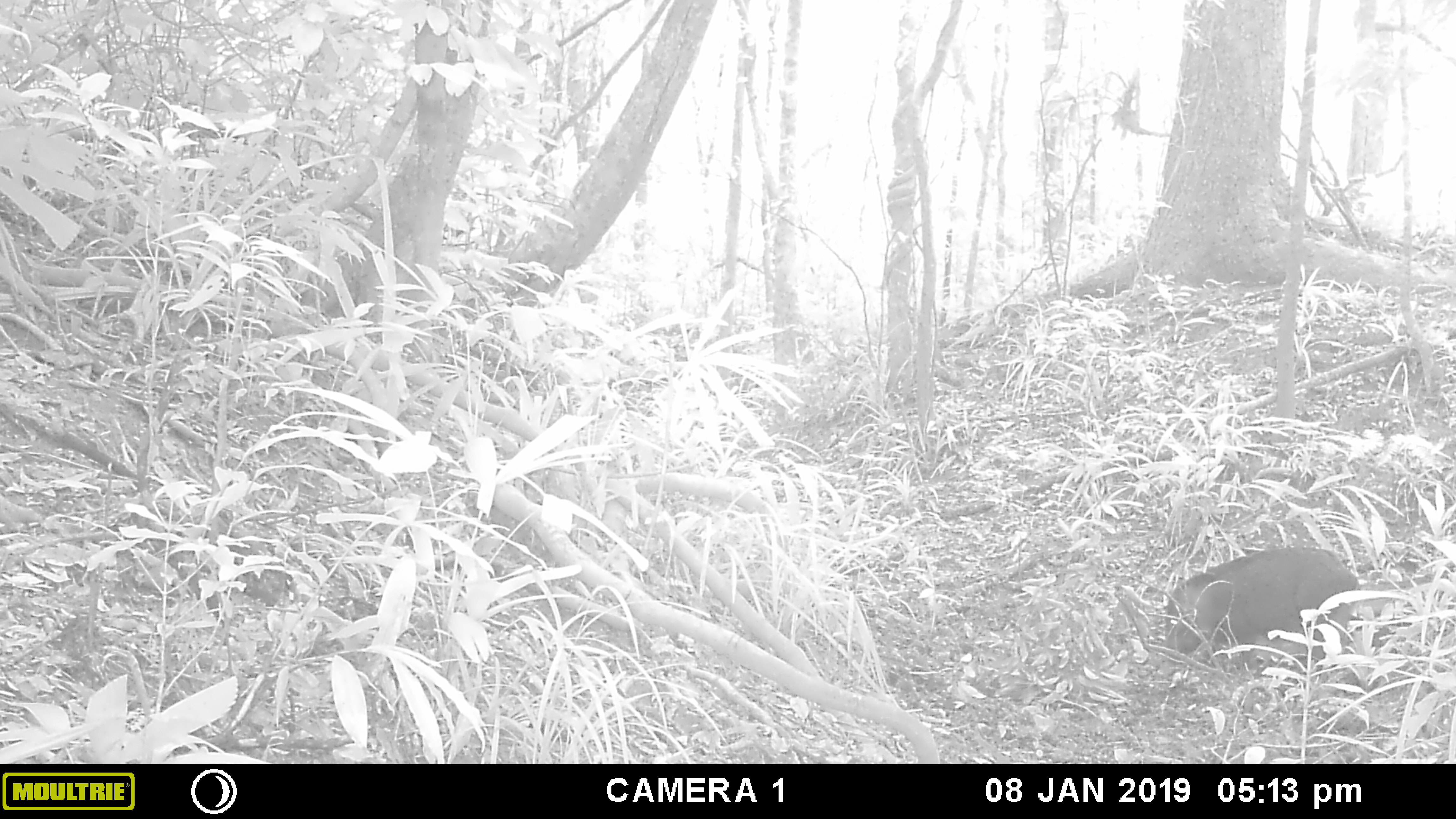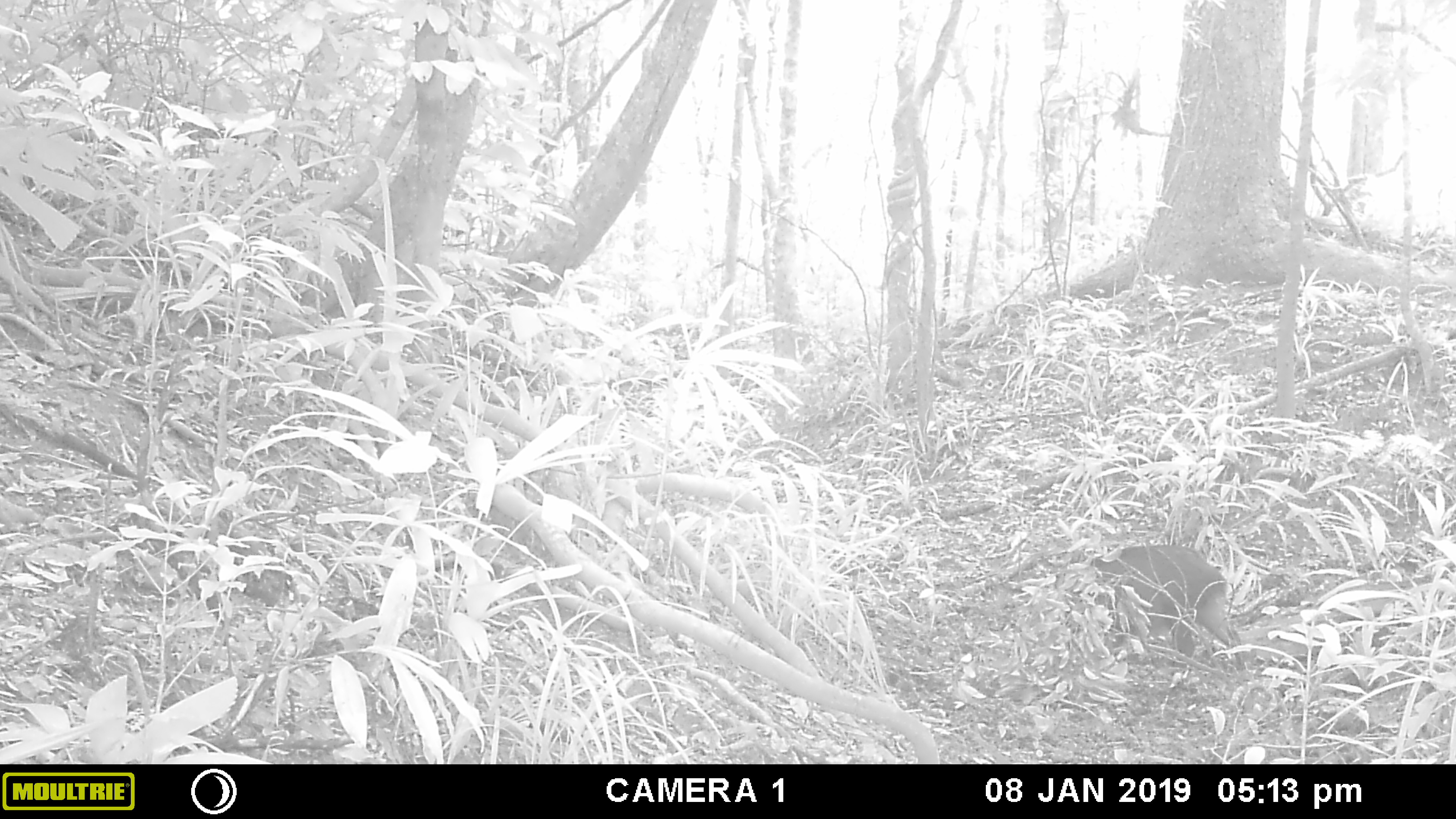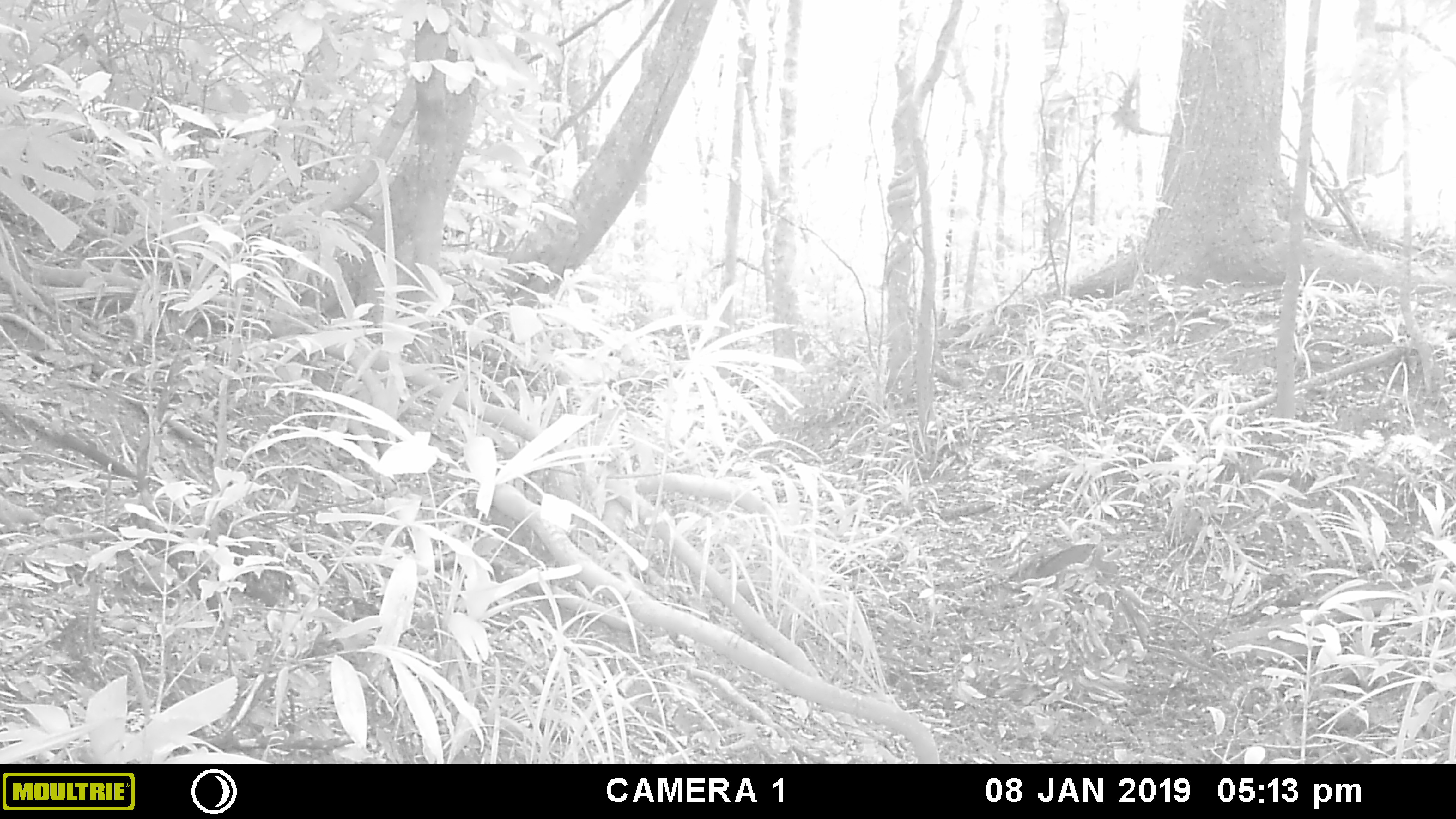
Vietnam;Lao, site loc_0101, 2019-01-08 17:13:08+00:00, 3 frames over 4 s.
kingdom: Animalia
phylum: Chordata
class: Mammalia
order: Artiodactyla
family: Suidae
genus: Sus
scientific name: Sus scrofa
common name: eurasian wild pig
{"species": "eurasian wild pig (Sus scrofa)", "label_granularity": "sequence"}